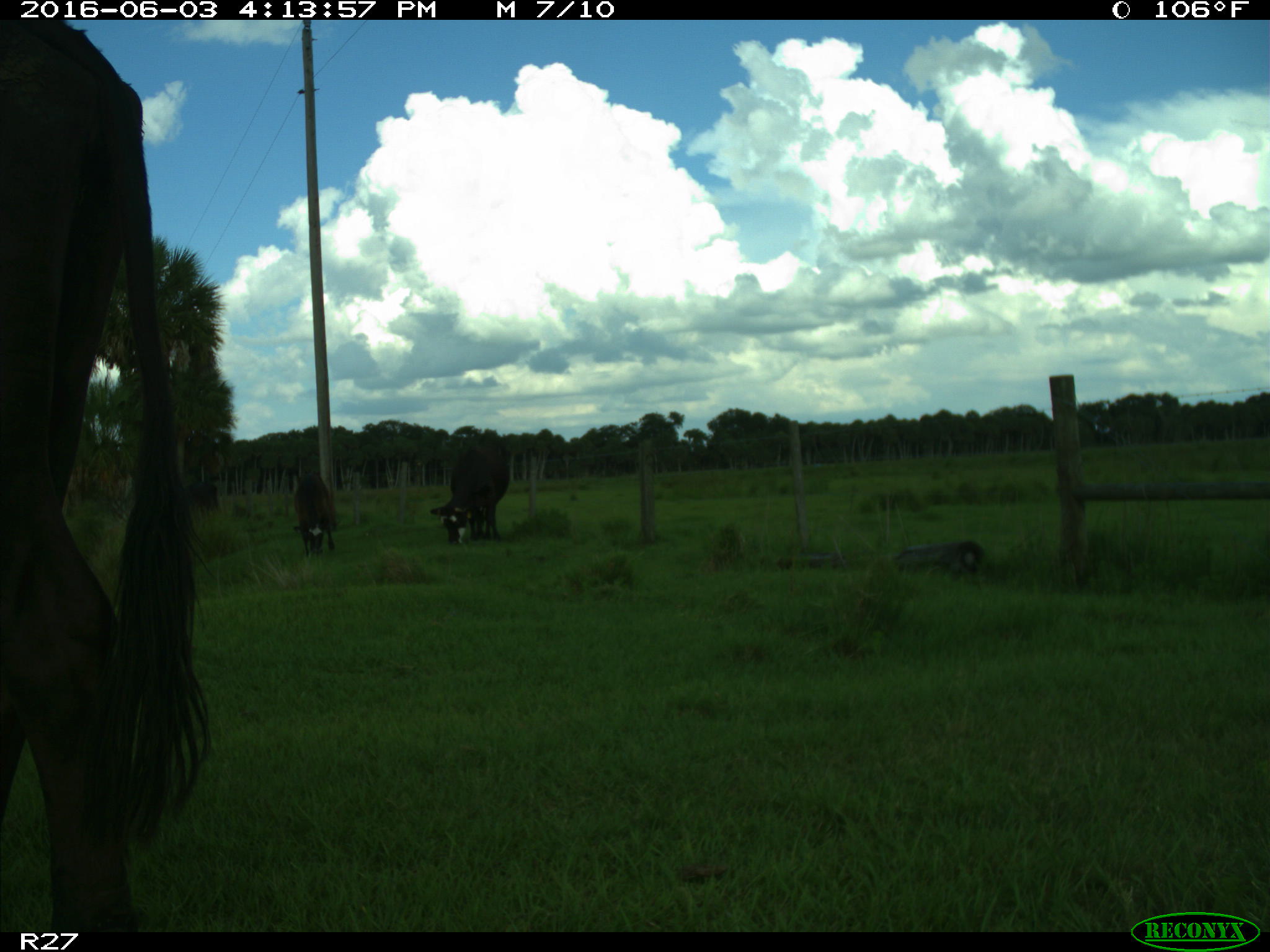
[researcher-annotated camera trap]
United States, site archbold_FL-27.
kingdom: Animalia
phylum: Chordata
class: Mammalia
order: Artiodactyla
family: Bovidae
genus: Bos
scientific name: Bos taurus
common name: domestic cow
Bos taurus (domestic cow).